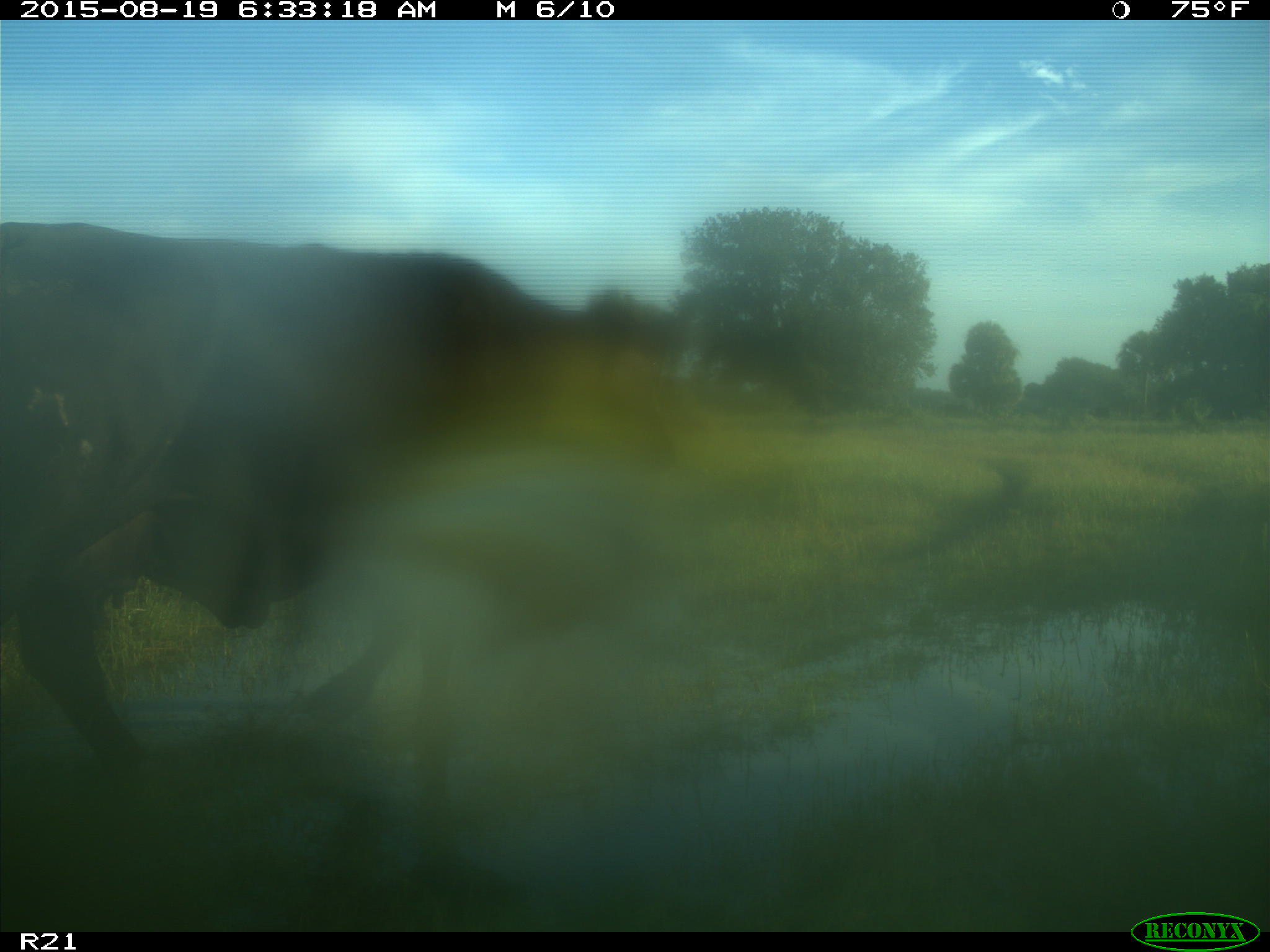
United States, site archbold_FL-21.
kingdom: Animalia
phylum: Chordata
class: Mammalia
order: Artiodactyla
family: Bovidae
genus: Bos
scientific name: Bos taurus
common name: domestic cow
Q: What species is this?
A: Bos taurus (domestic cow).